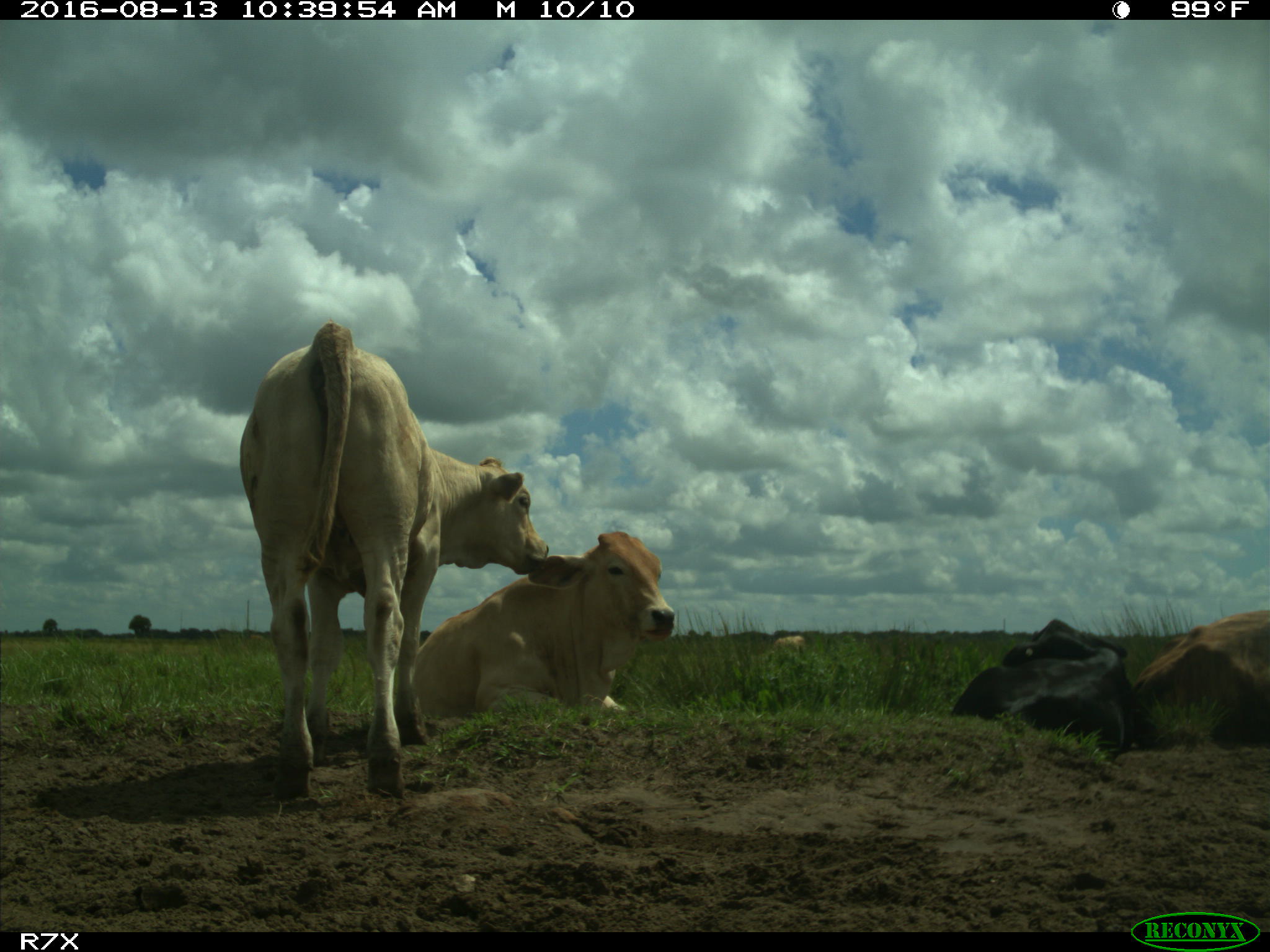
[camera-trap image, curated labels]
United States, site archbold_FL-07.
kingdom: Animalia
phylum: Chordata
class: Mammalia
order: Artiodactyla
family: Bovidae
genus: Bos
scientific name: Bos taurus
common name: domestic cow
Bos taurus (domestic cow).